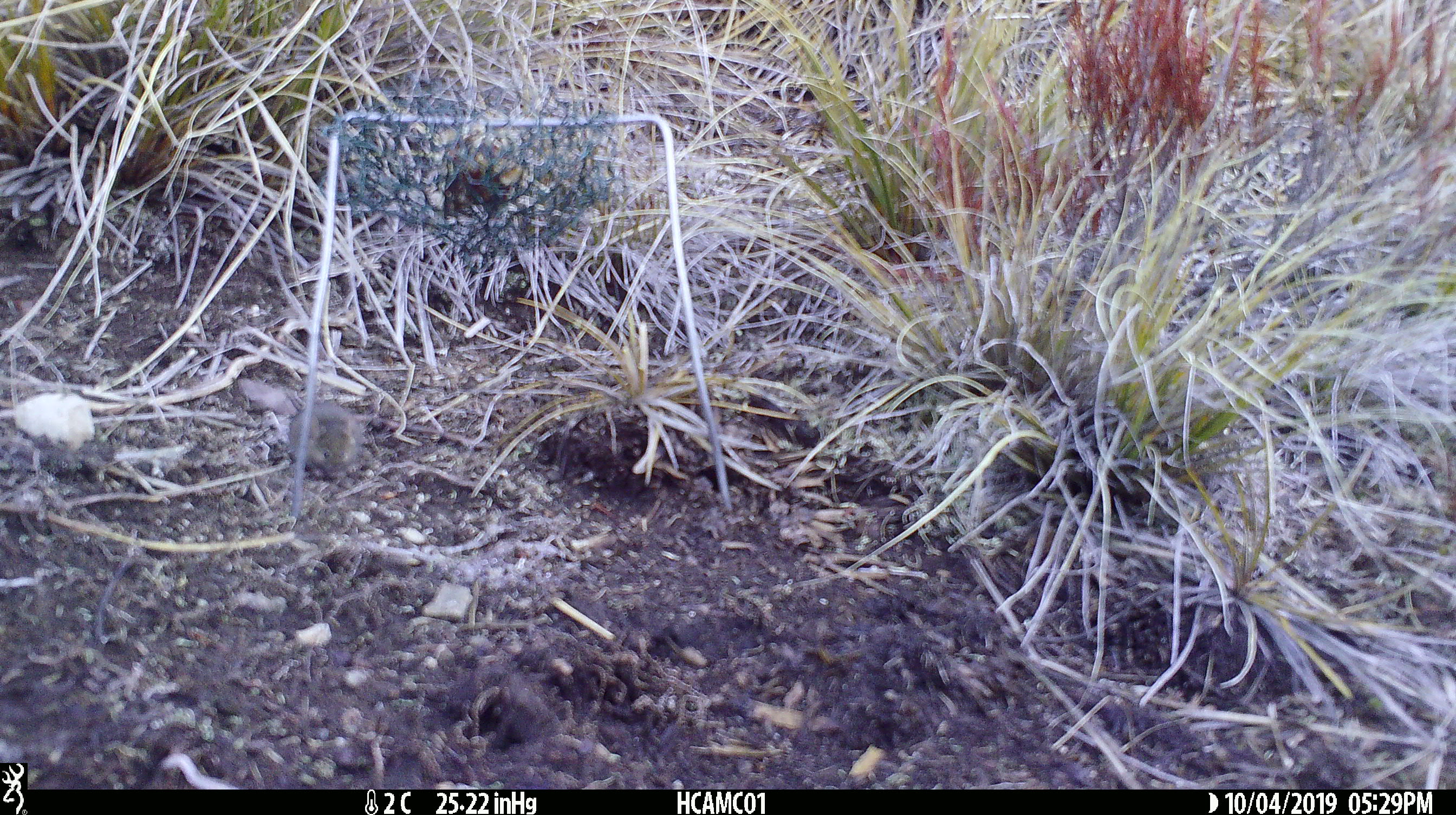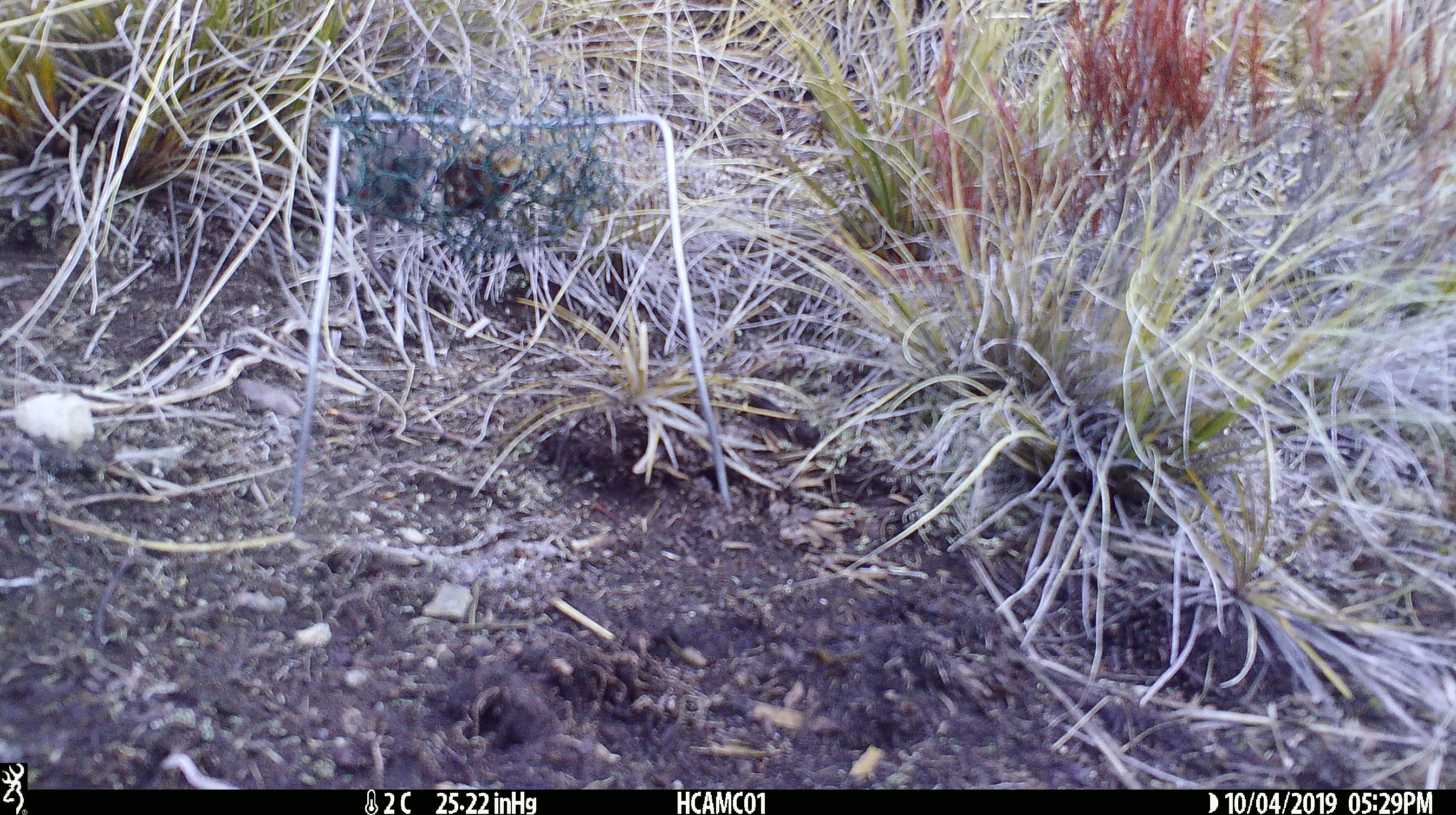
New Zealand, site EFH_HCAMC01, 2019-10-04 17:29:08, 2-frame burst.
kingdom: Animalia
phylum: Chordata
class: Mammalia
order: Rodentia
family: Muridae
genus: Mus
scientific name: Mus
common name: mouse